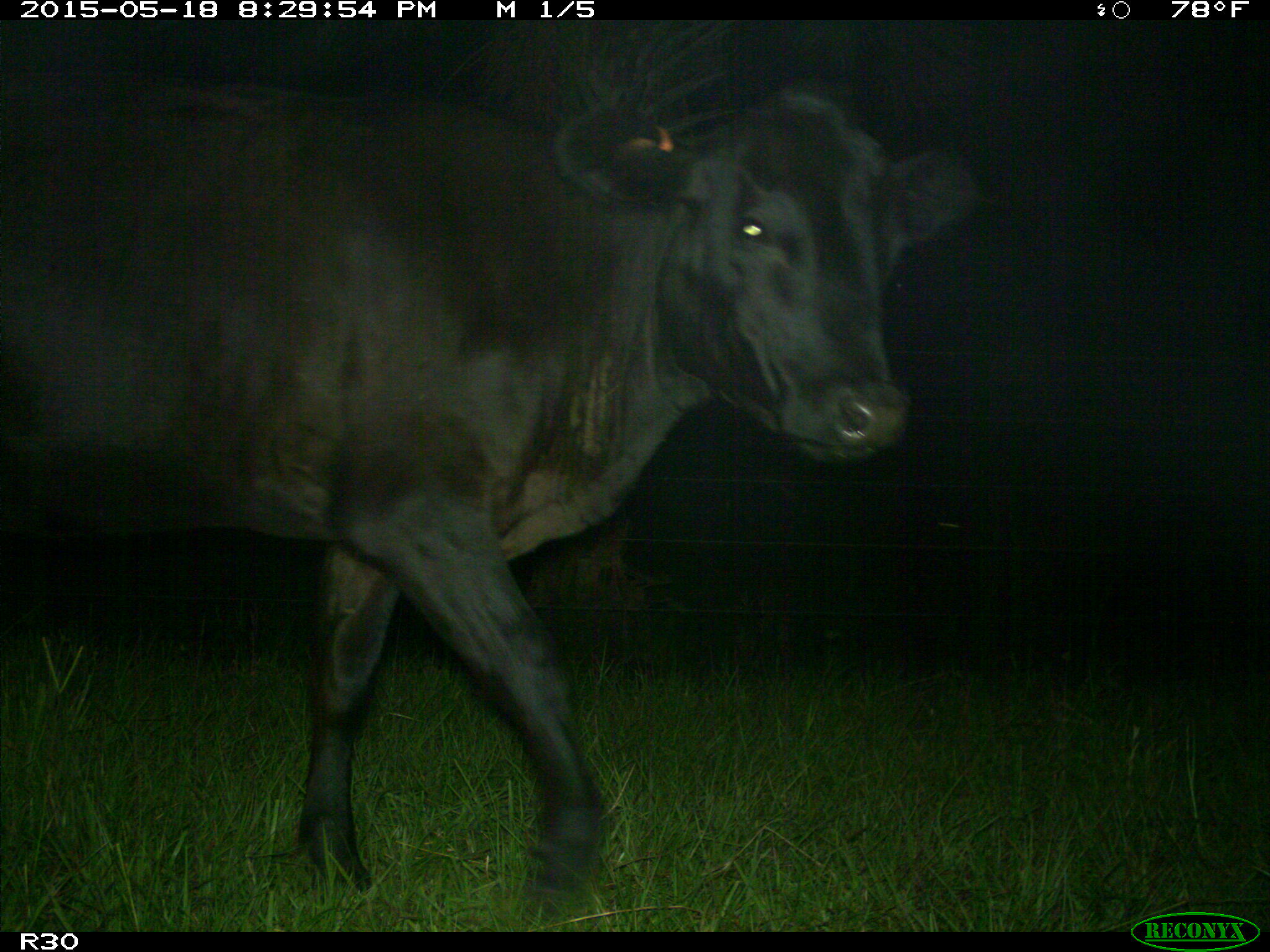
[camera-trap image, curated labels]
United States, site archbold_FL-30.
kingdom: Animalia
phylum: Chordata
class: Mammalia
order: Artiodactyla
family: Bovidae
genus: Bos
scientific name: Bos taurus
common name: domestic cow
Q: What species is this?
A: Bos taurus (domestic cow).